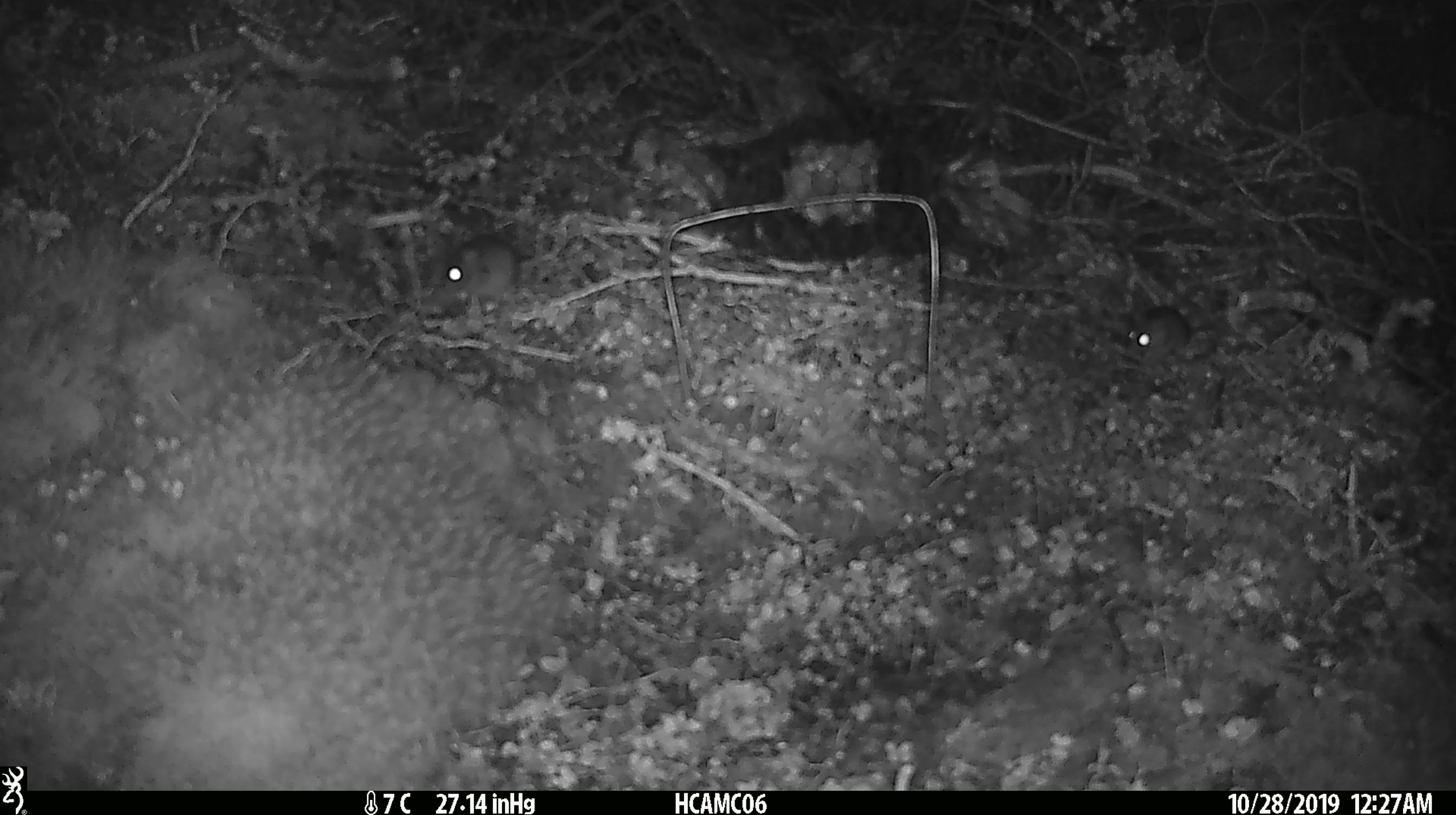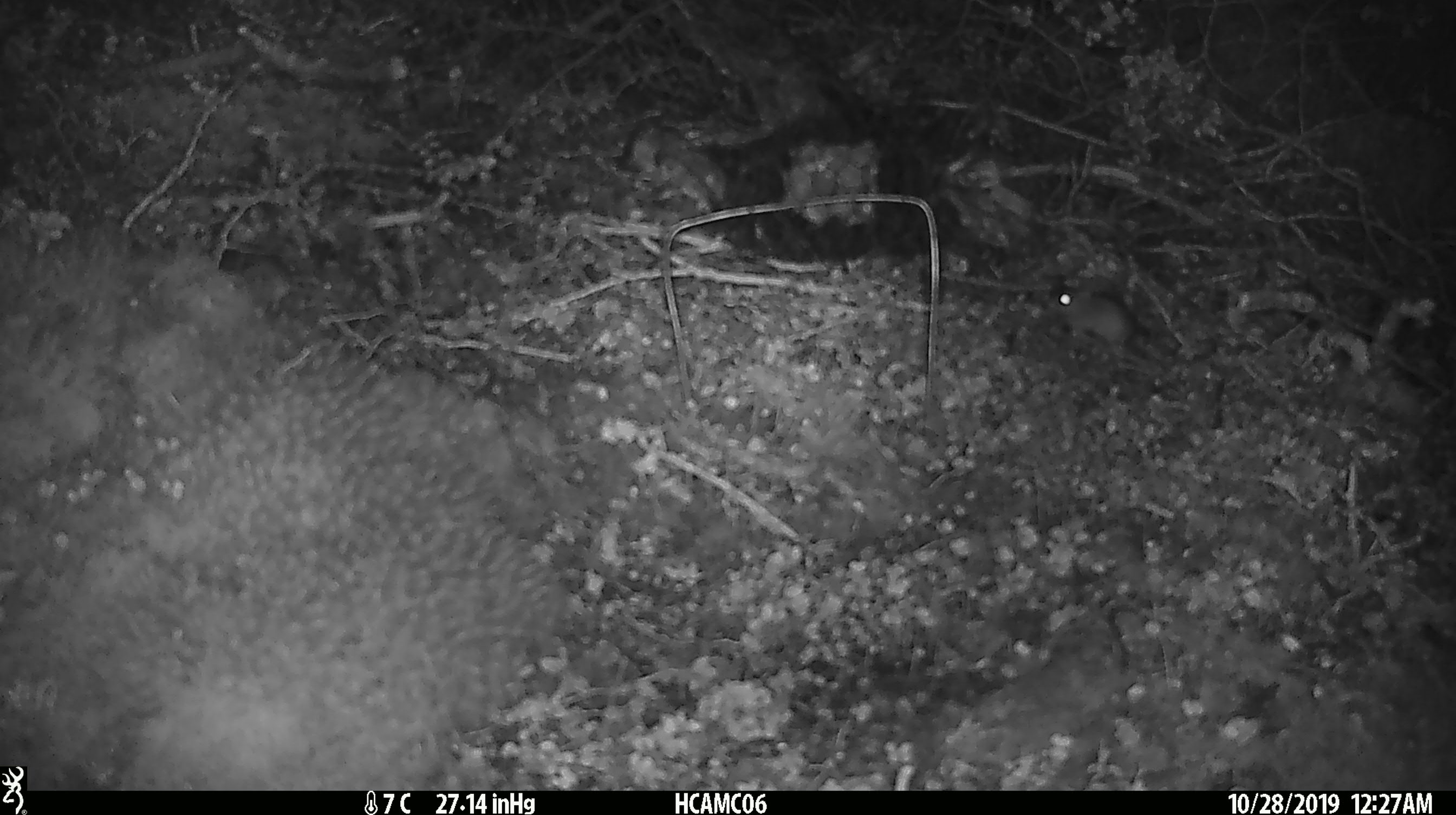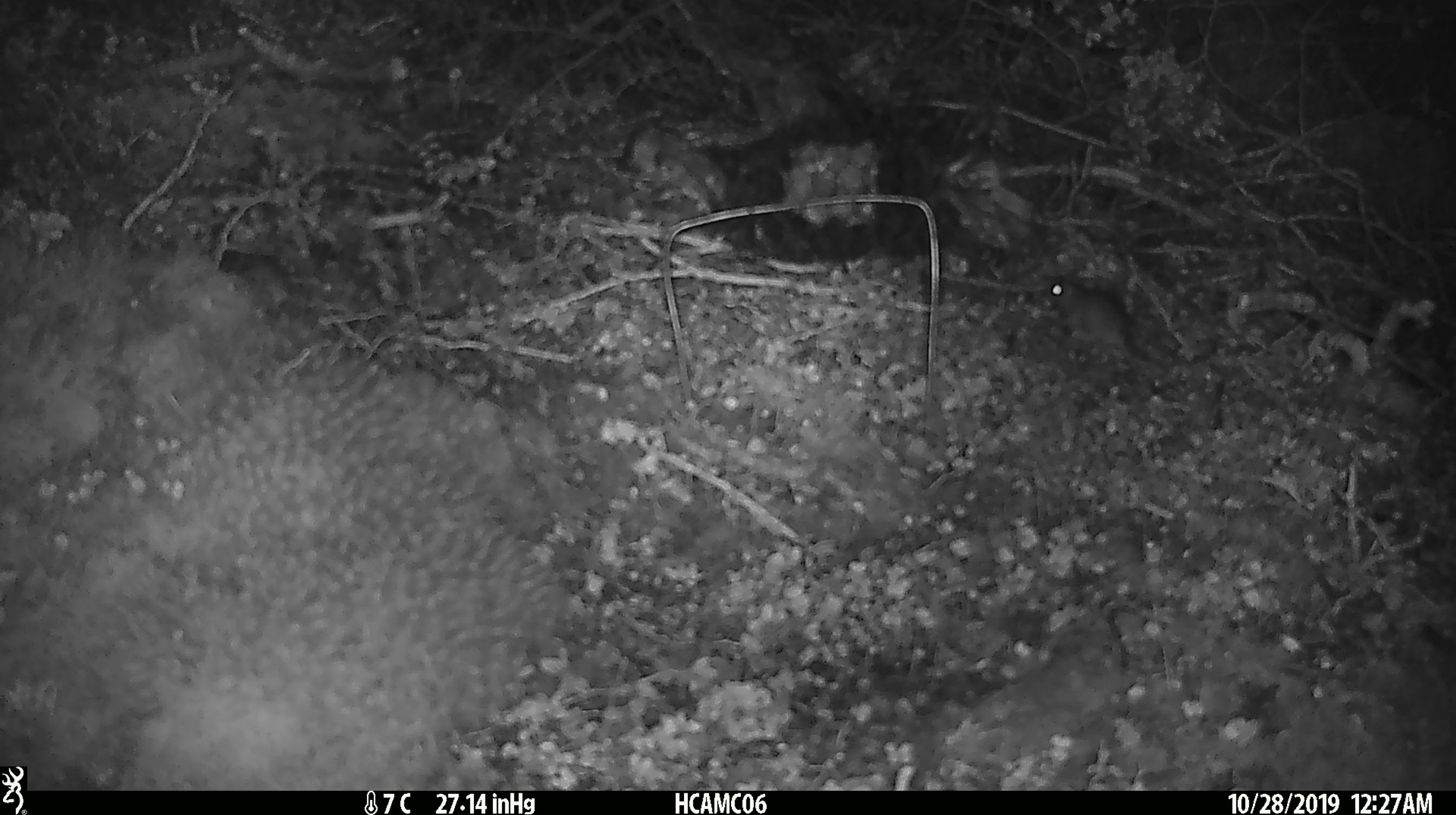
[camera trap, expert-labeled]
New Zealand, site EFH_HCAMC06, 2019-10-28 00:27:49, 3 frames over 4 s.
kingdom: Animalia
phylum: Chordata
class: Mammalia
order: Rodentia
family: Muridae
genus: Mus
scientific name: Mus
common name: mouse